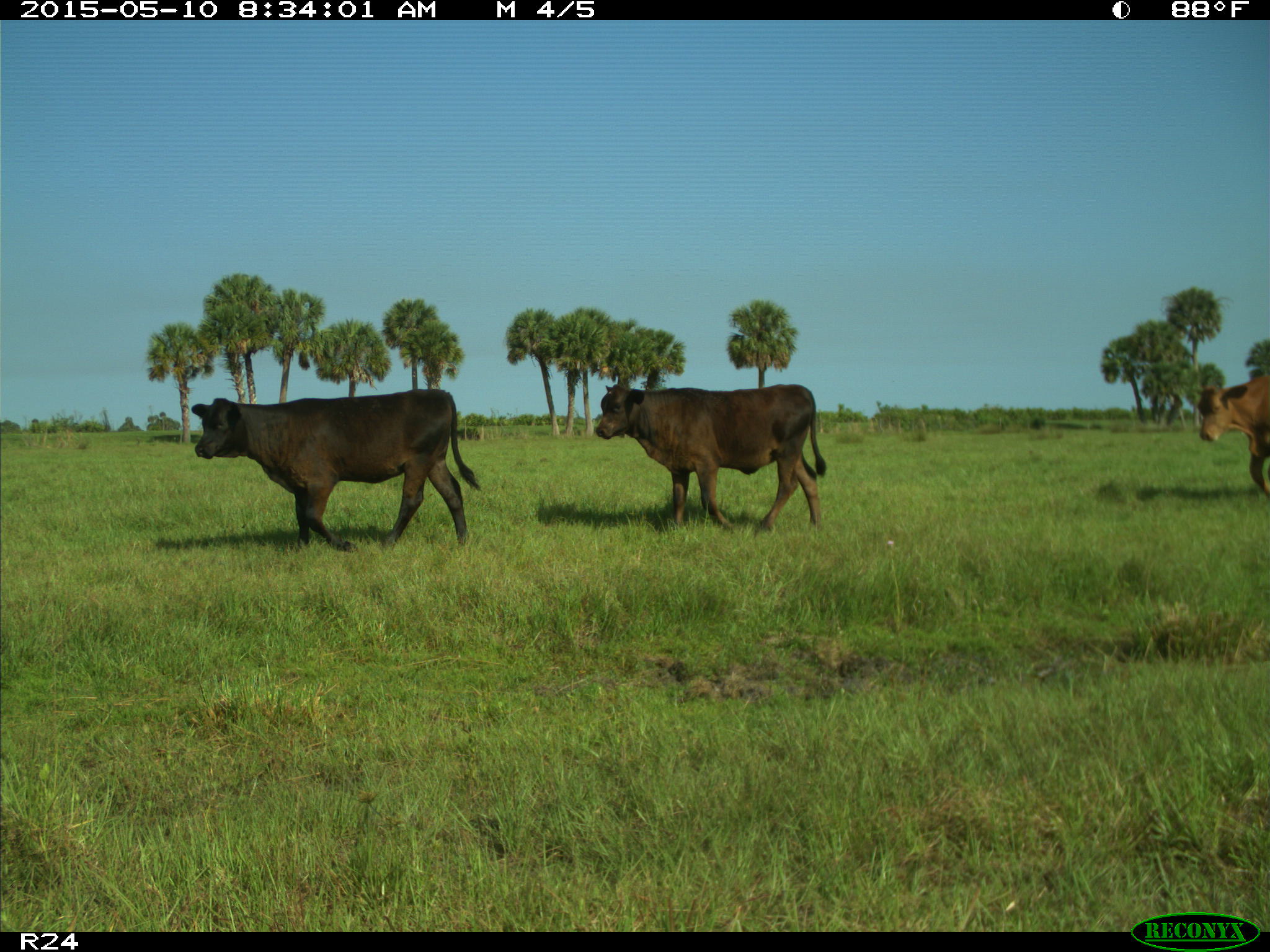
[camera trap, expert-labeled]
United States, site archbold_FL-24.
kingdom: Animalia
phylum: Chordata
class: Mammalia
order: Artiodactyla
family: Bovidae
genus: Bos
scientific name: Bos taurus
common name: domestic cow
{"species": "Bos taurus (domestic cow)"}